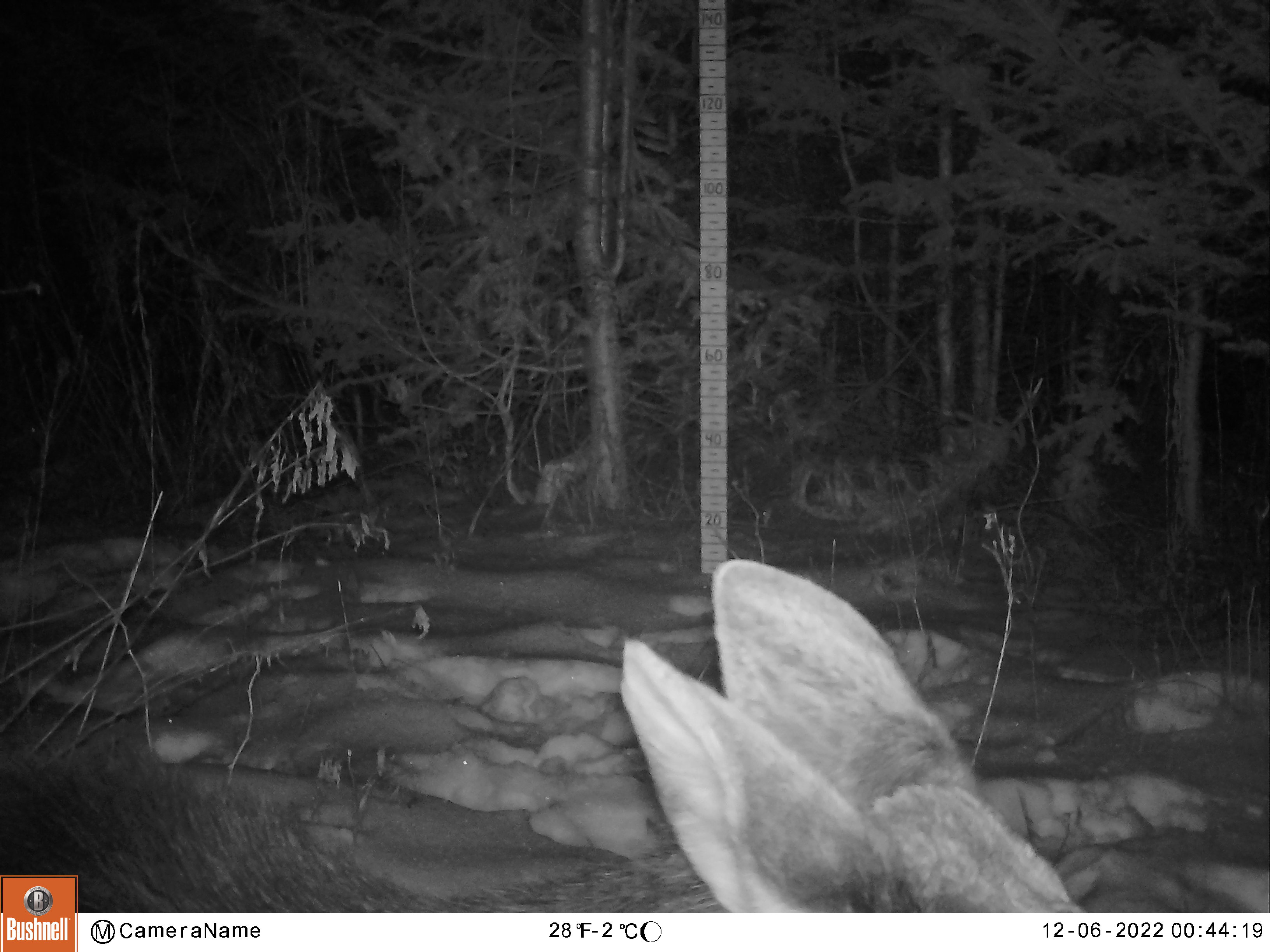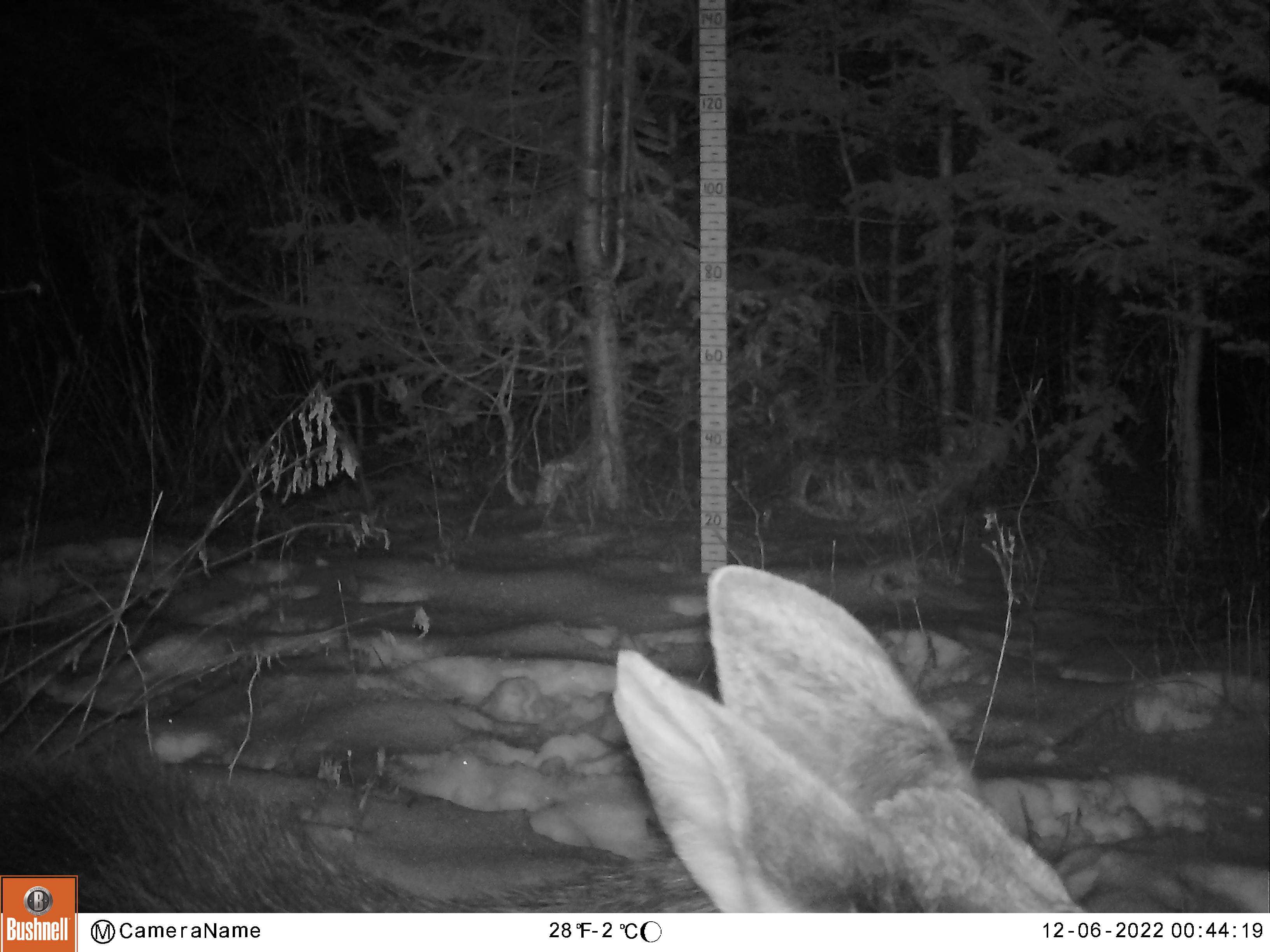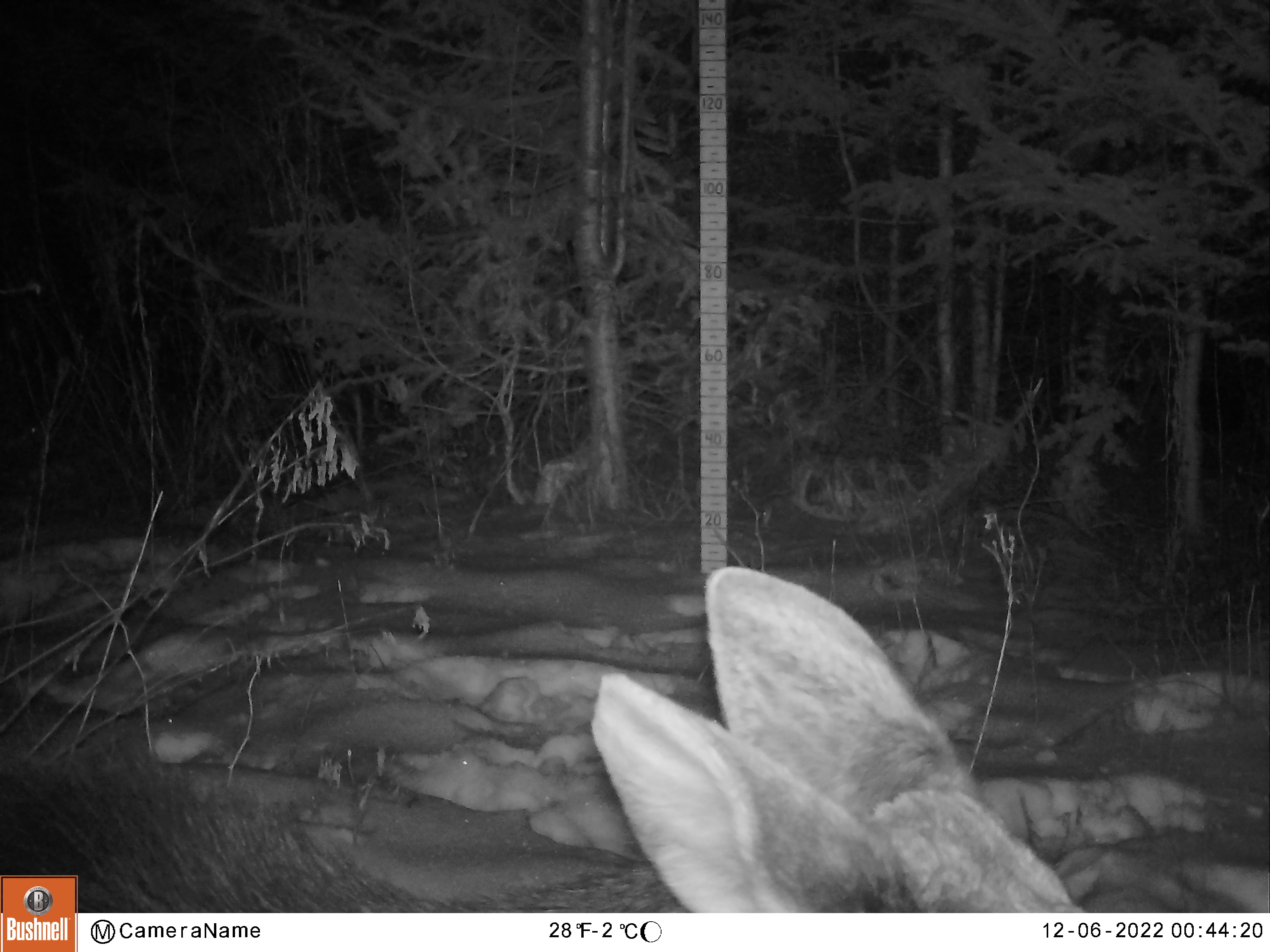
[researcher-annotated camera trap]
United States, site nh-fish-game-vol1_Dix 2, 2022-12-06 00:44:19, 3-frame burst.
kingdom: Animalia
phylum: Chordata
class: Mammalia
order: Artiodactyla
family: Cervidae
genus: Alces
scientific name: Alces alces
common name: moose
Moose (Alces alces).